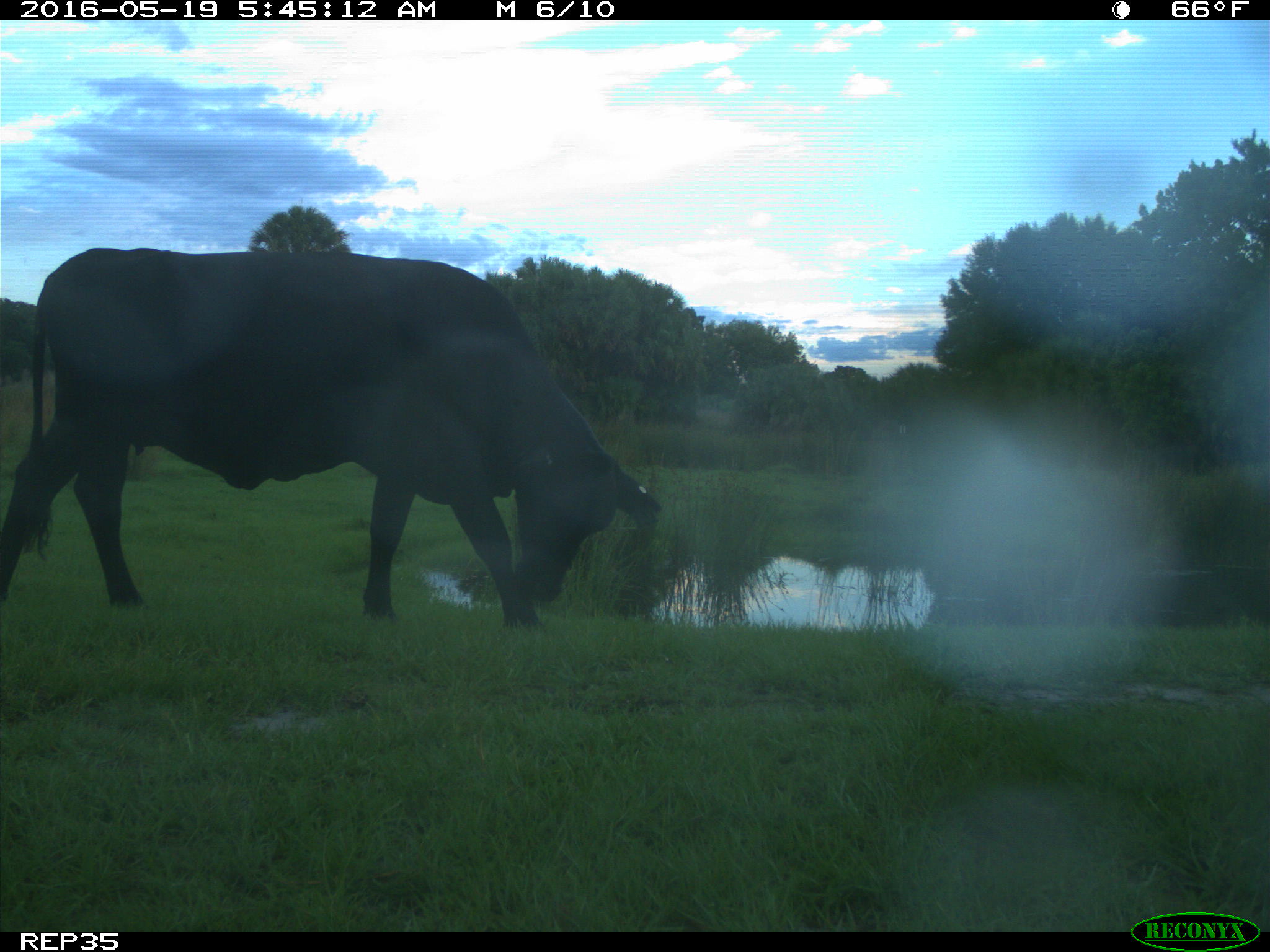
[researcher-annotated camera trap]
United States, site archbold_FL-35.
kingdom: Animalia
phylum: Chordata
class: Mammalia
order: Artiodactyla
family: Bovidae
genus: Bos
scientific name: Bos taurus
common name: domestic cow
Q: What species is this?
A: Bos taurus (domestic cow).